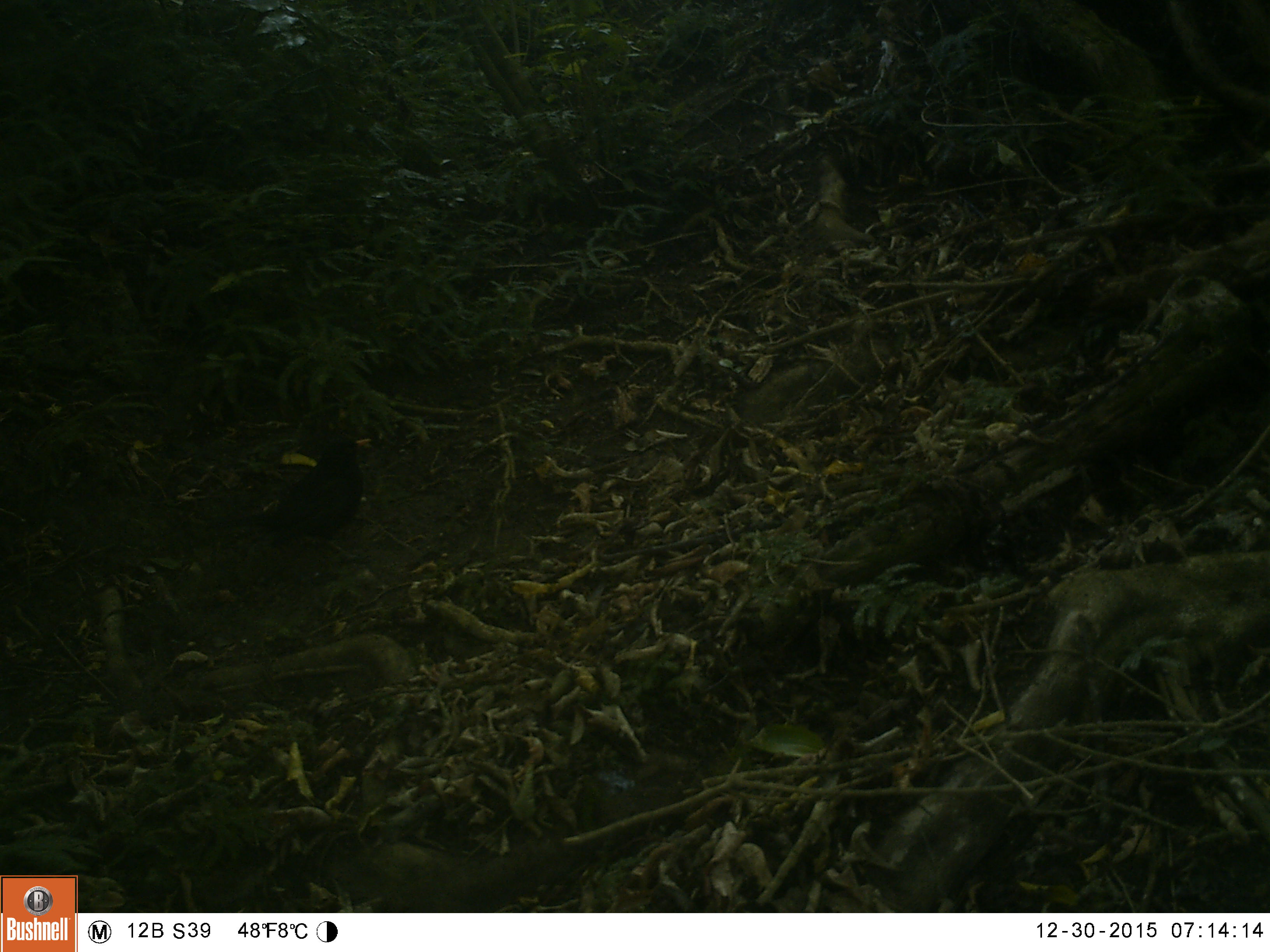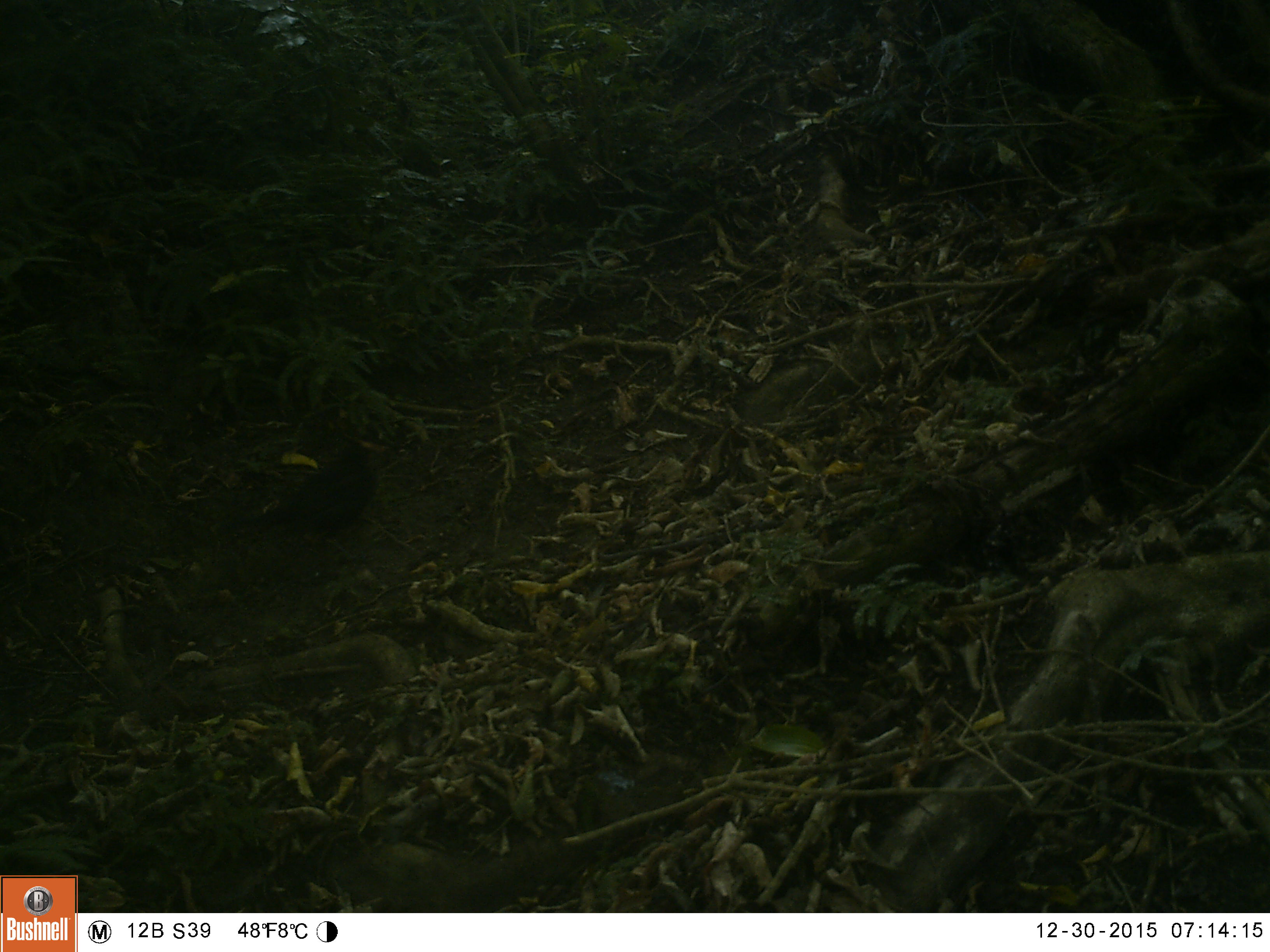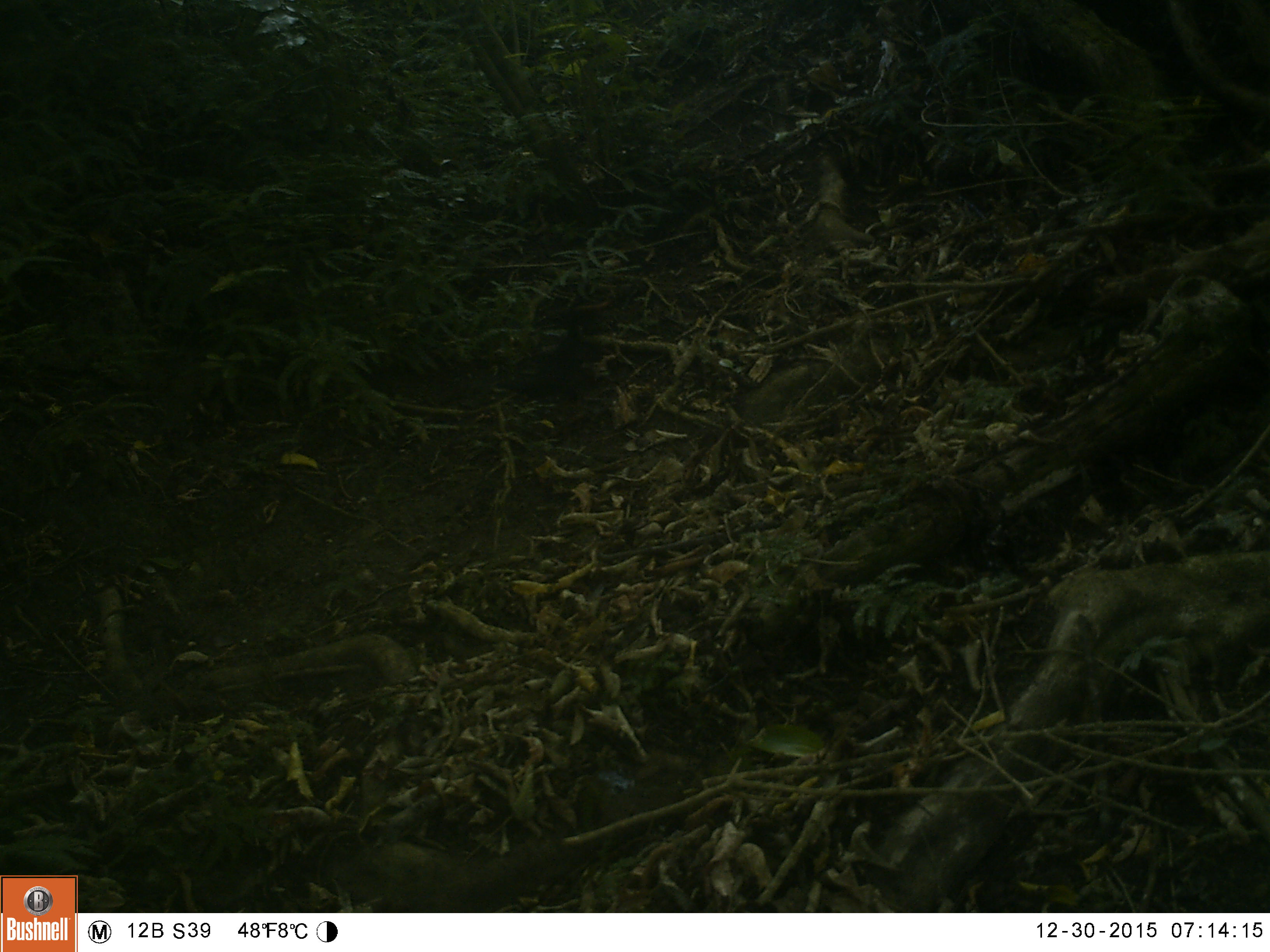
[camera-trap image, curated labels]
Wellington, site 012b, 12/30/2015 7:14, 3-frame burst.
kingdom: Animalia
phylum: Chordata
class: Aves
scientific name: Aves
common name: bird